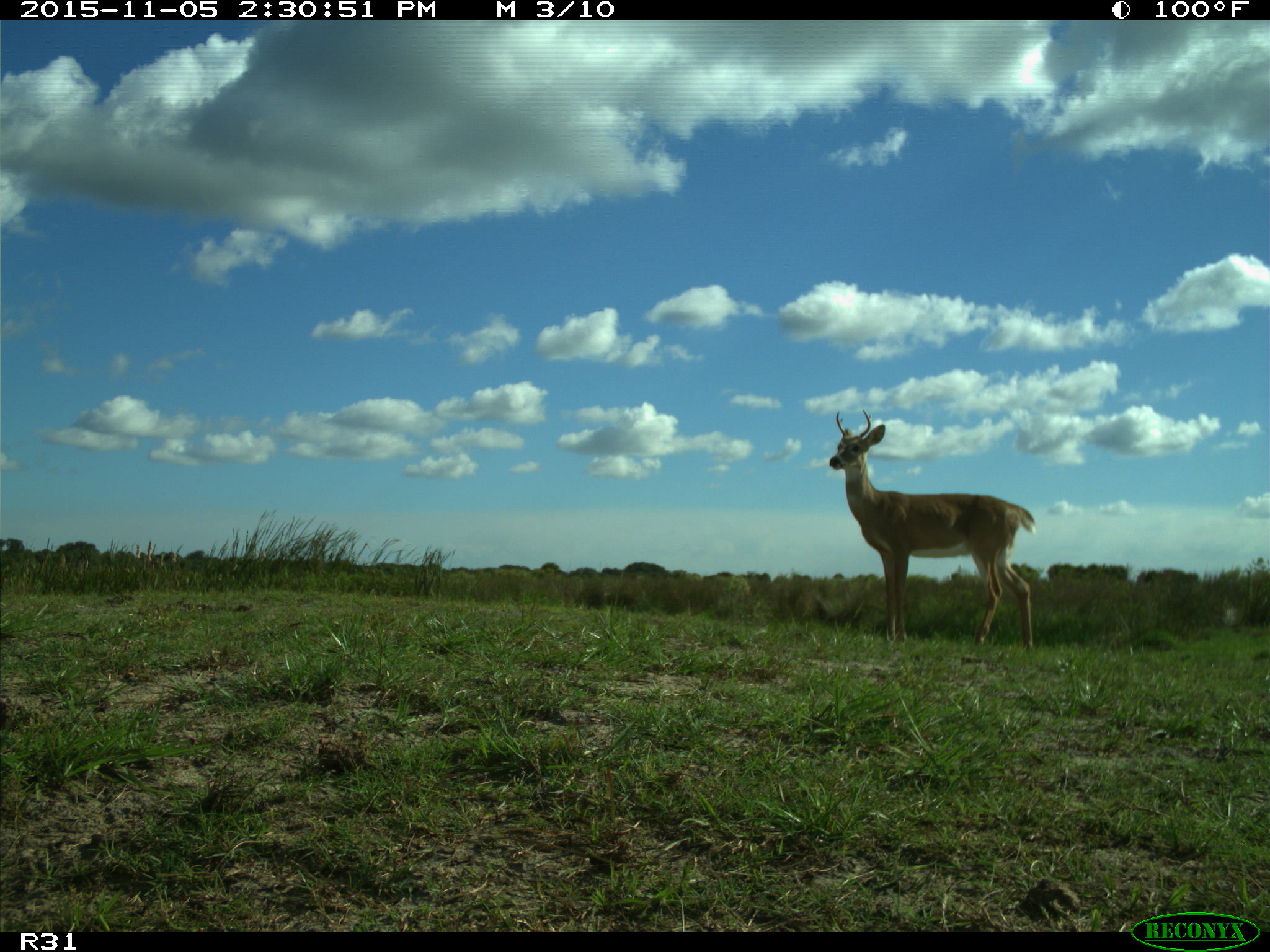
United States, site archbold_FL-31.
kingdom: Animalia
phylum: Chordata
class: Mammalia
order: Artiodactyla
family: Cervidae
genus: Odocoileus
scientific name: Odocoileus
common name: deer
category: unidentified deer